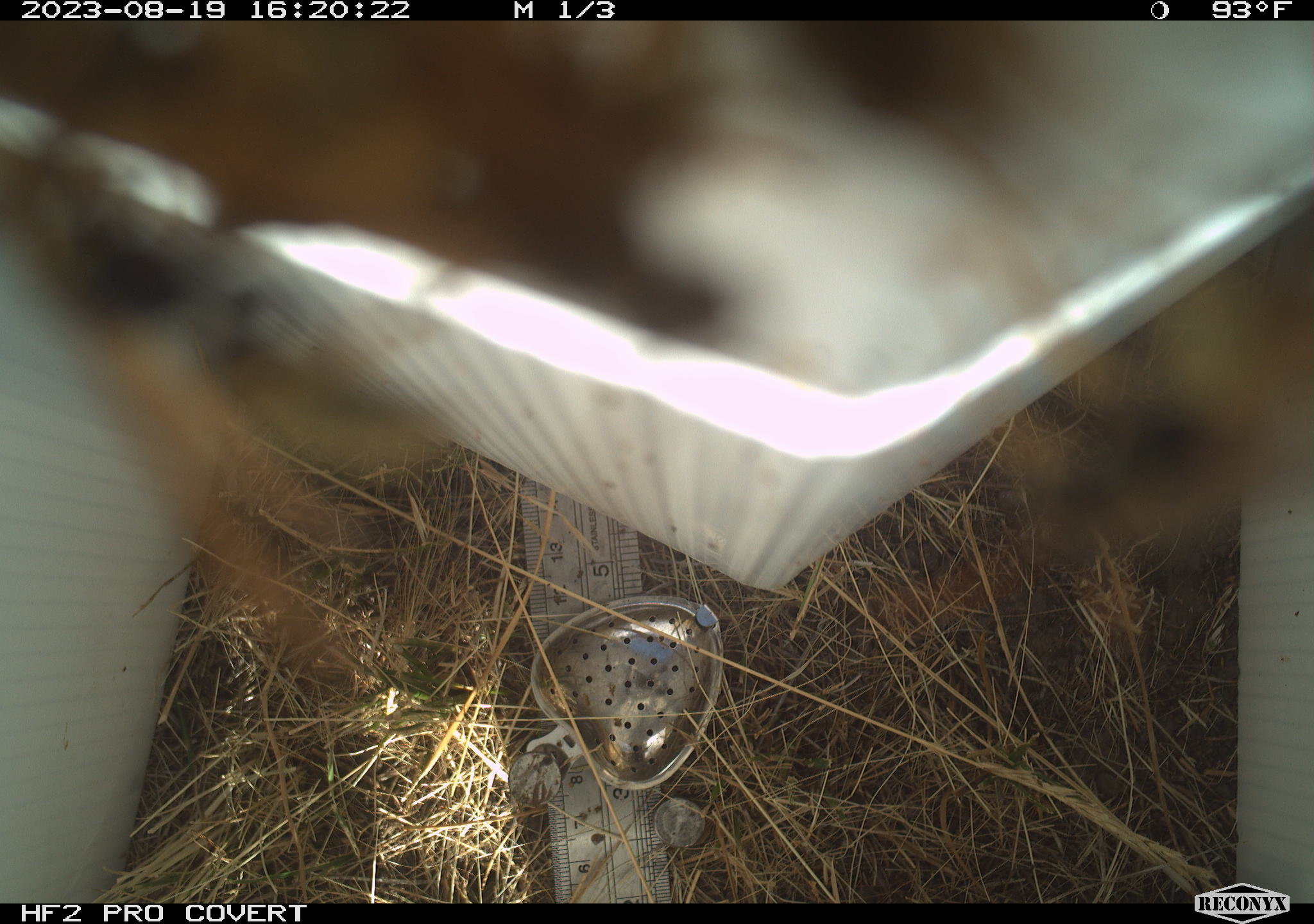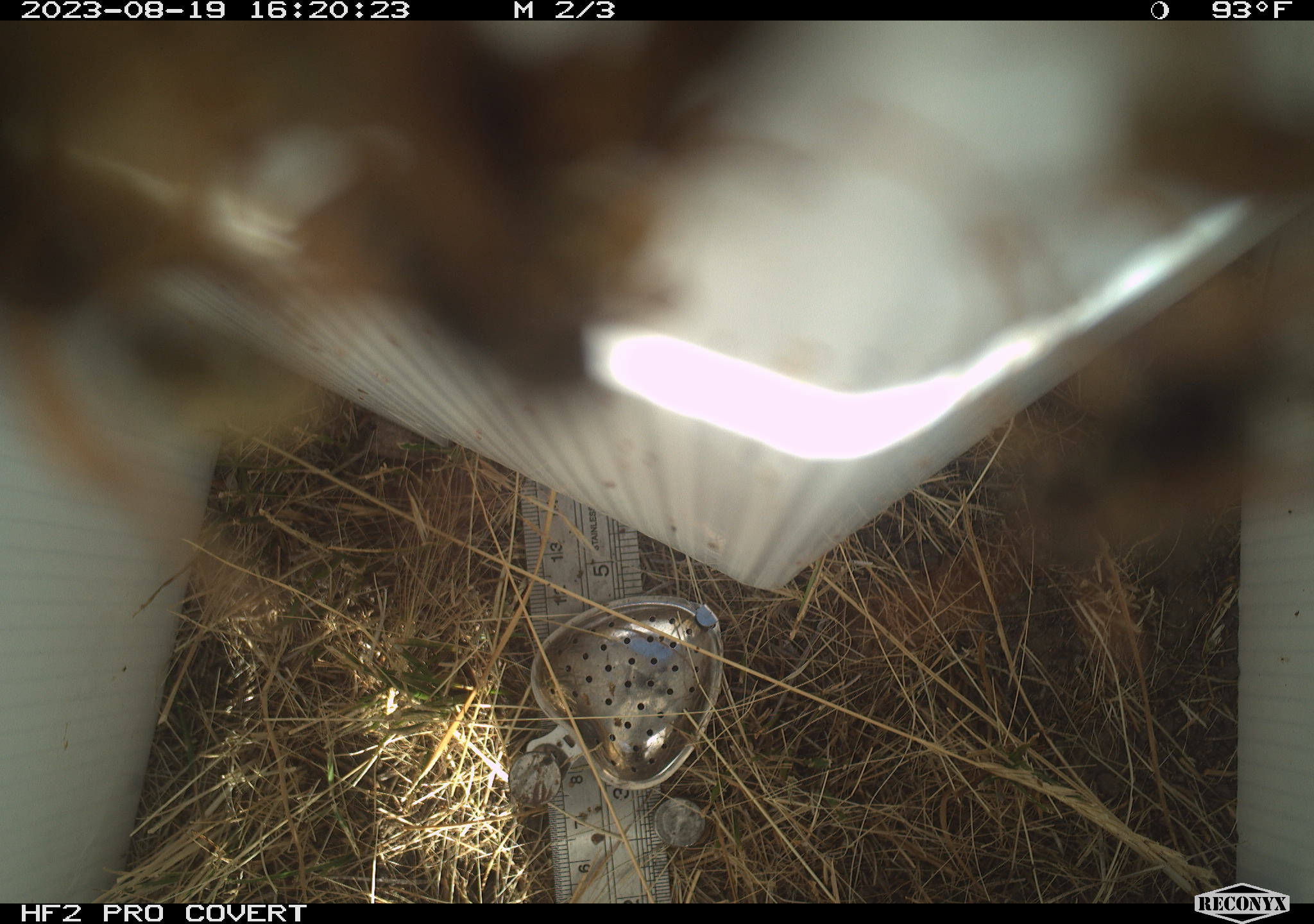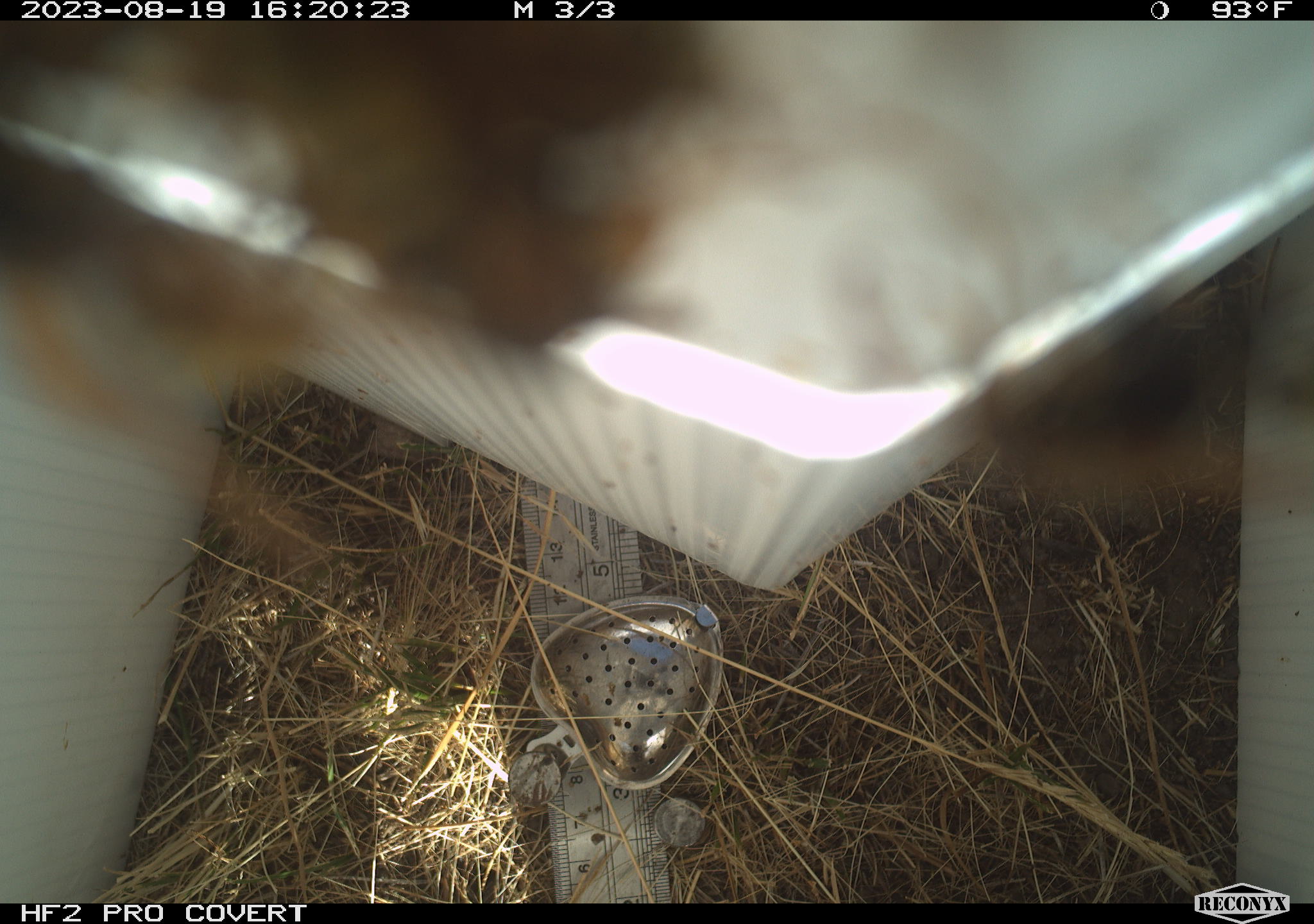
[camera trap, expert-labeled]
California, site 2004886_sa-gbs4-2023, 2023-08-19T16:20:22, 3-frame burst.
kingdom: Animalia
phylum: Arthropoda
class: Insecta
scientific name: Insecta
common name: insect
Insect (Insecta).